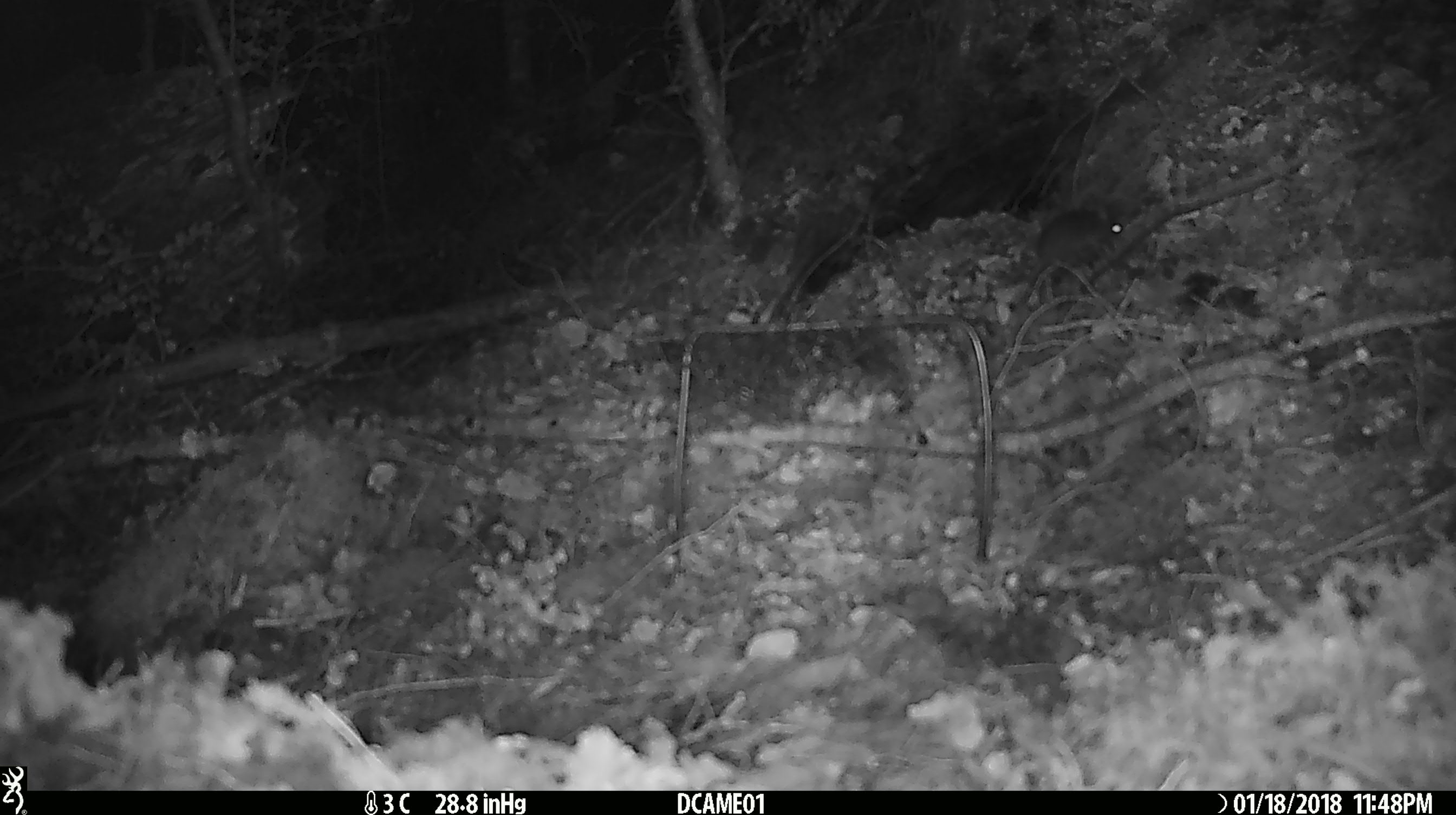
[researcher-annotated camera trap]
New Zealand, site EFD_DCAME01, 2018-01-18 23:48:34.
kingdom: Animalia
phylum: Chordata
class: Mammalia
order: Rodentia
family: Muridae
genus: Mus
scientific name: Mus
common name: mouse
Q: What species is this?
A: Mouse (Mus).